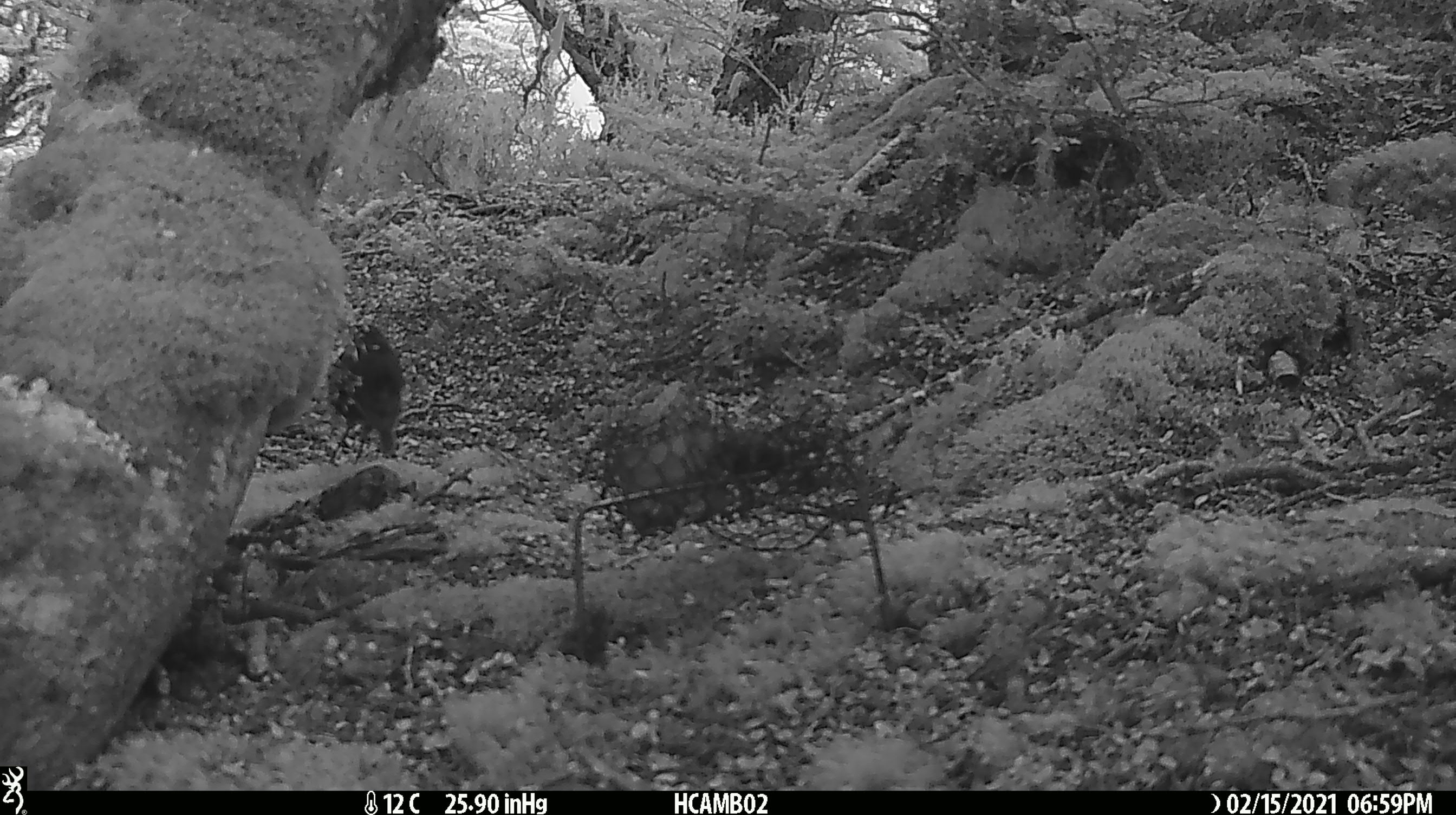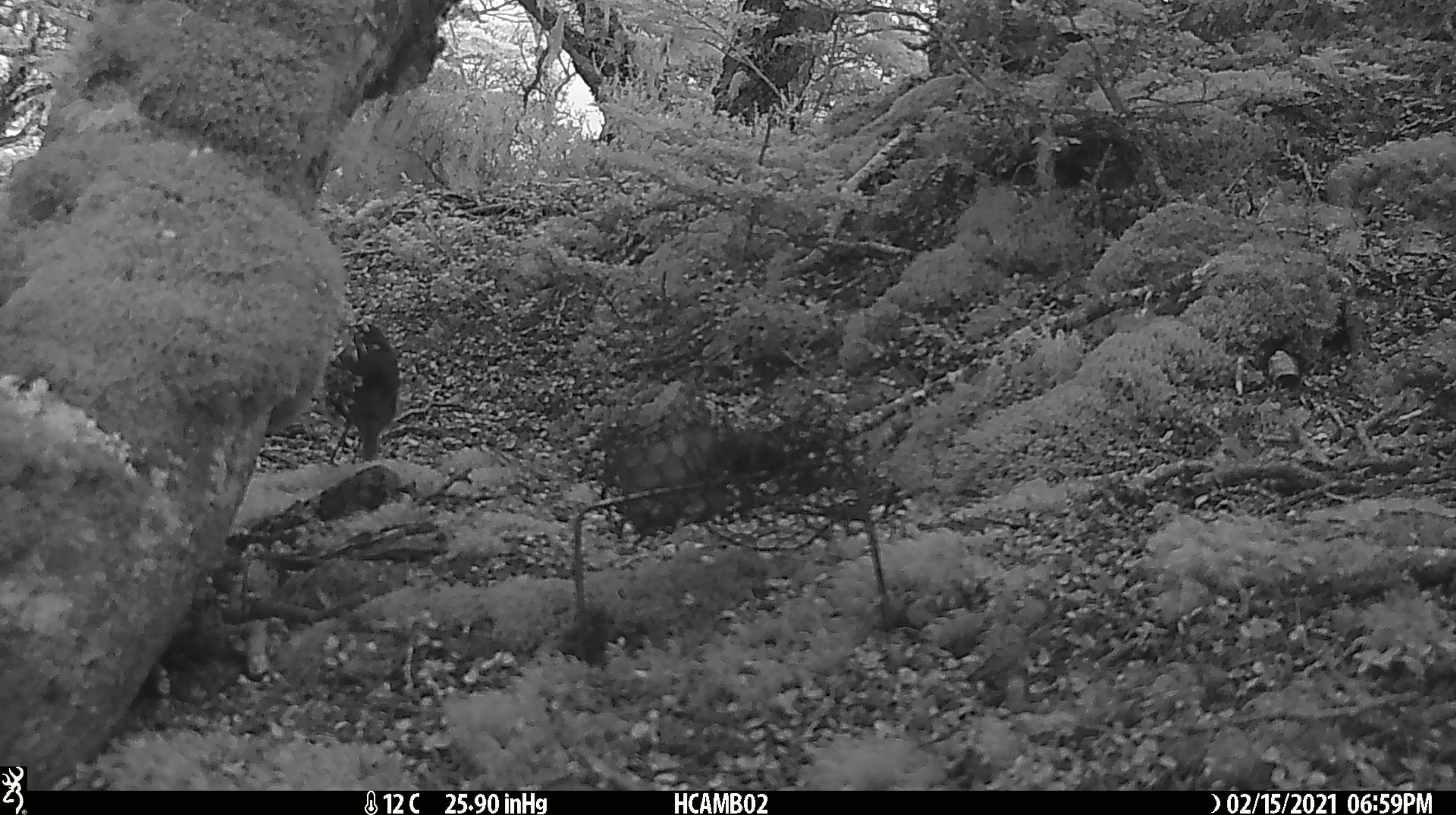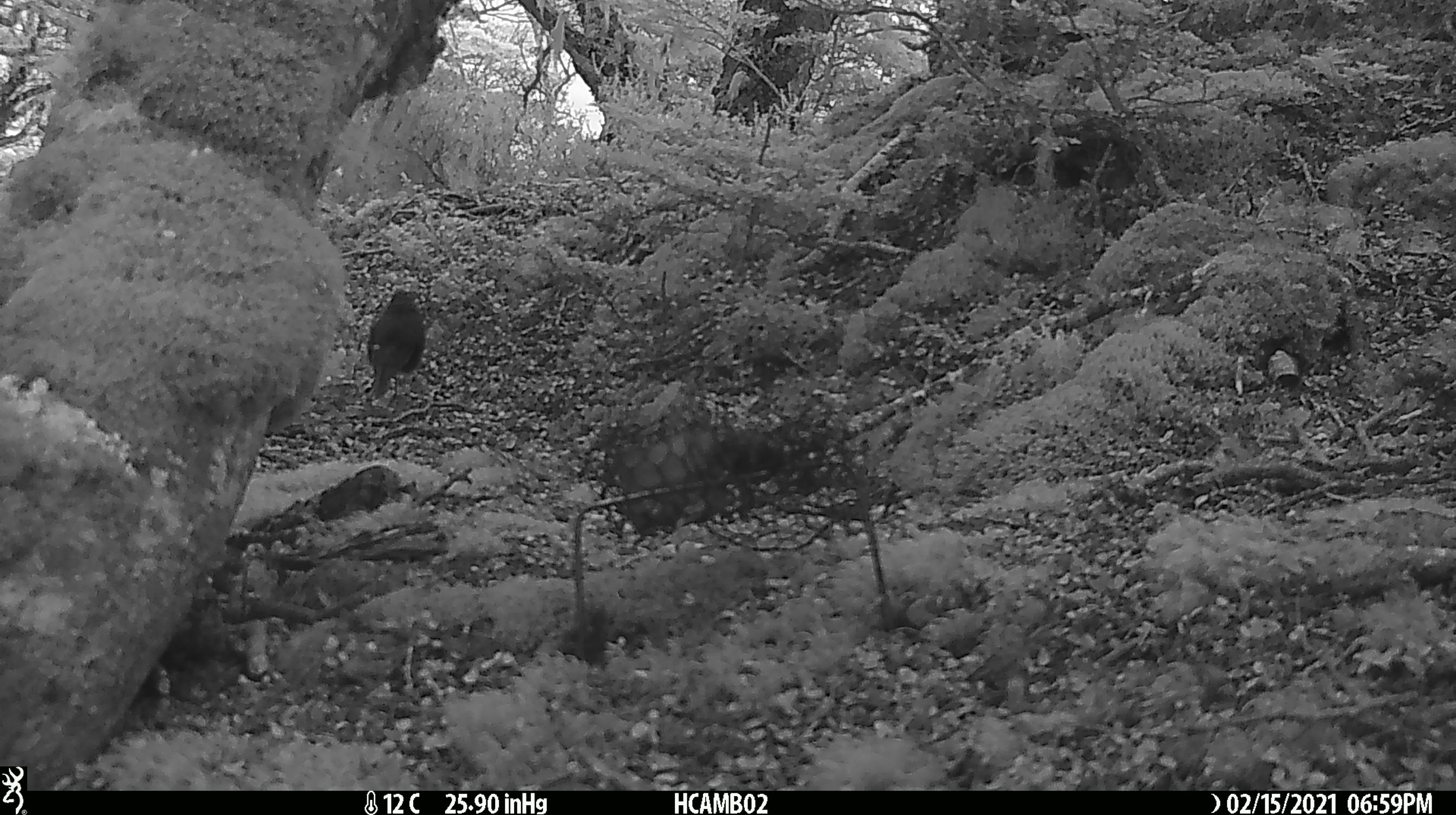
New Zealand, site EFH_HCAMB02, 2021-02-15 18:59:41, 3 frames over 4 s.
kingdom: Animalia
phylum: Chordata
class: Aves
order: Passeriformes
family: Petroicidae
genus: Petroica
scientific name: Petroica australis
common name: new zealand robin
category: robin